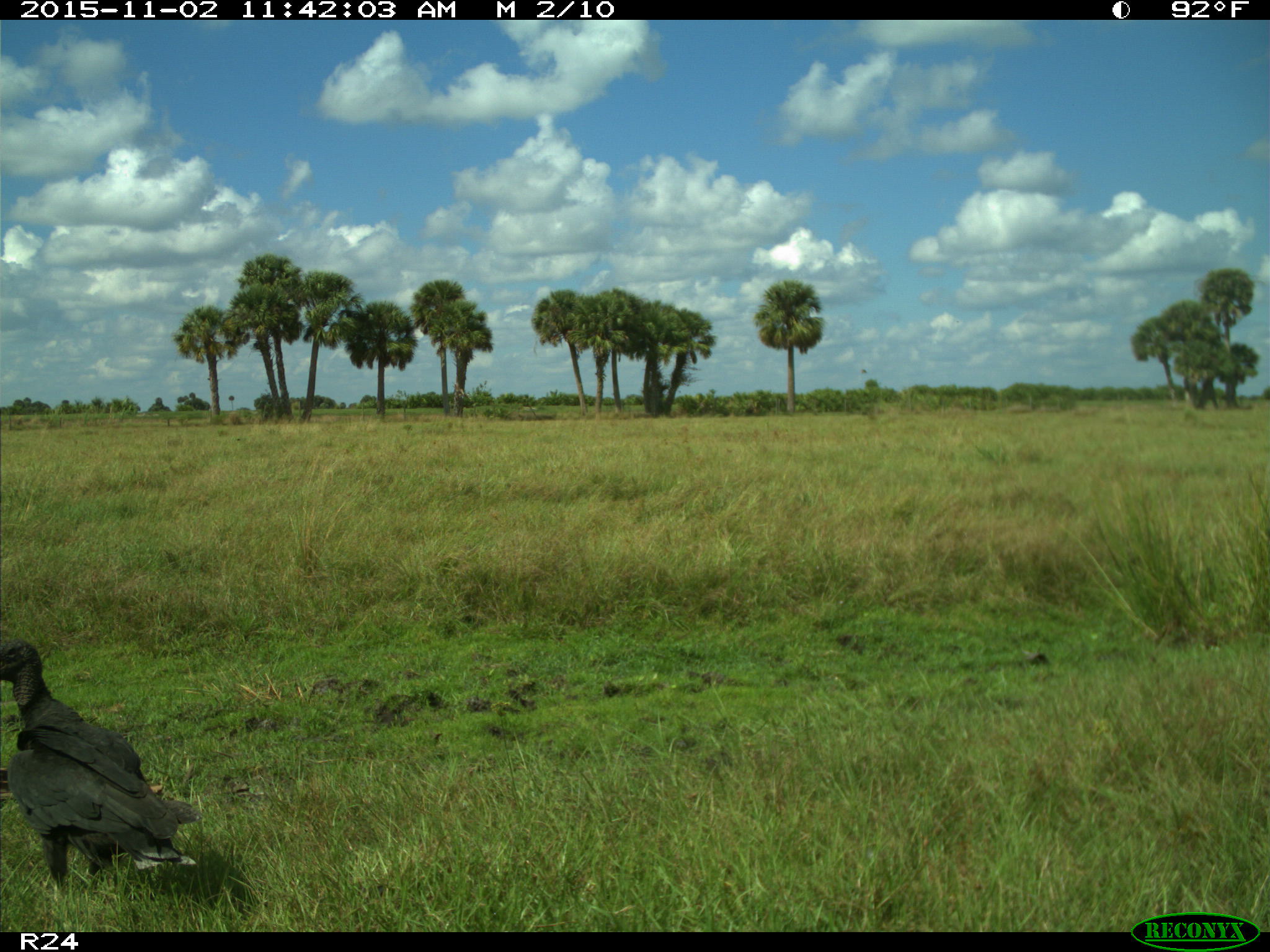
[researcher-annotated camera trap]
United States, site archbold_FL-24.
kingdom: Animalia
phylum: Chordata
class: Aves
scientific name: Aves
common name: birds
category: unidentified bird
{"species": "unidentified bird (birds) (Aves)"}